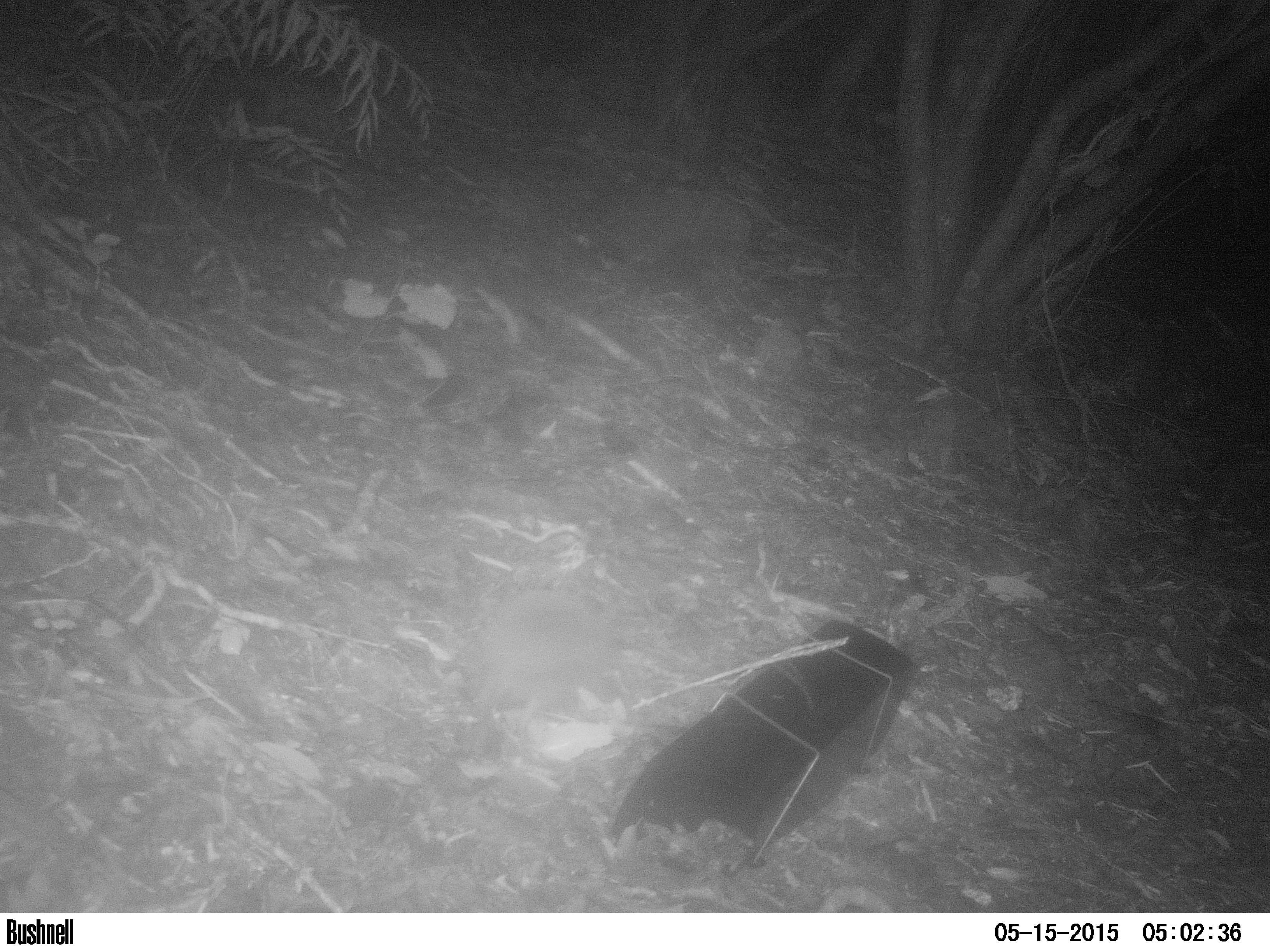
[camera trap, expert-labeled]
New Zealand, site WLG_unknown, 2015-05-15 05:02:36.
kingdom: Animalia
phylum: Chordata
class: Mammalia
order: Eulipotyphla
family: Erinaceidae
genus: Erinaceus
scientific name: Erinaceus europaeus europaeus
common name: european hedgehog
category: hedgehog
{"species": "hedgehog (european hedgehog) (Erinaceus europaeus europaeus)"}